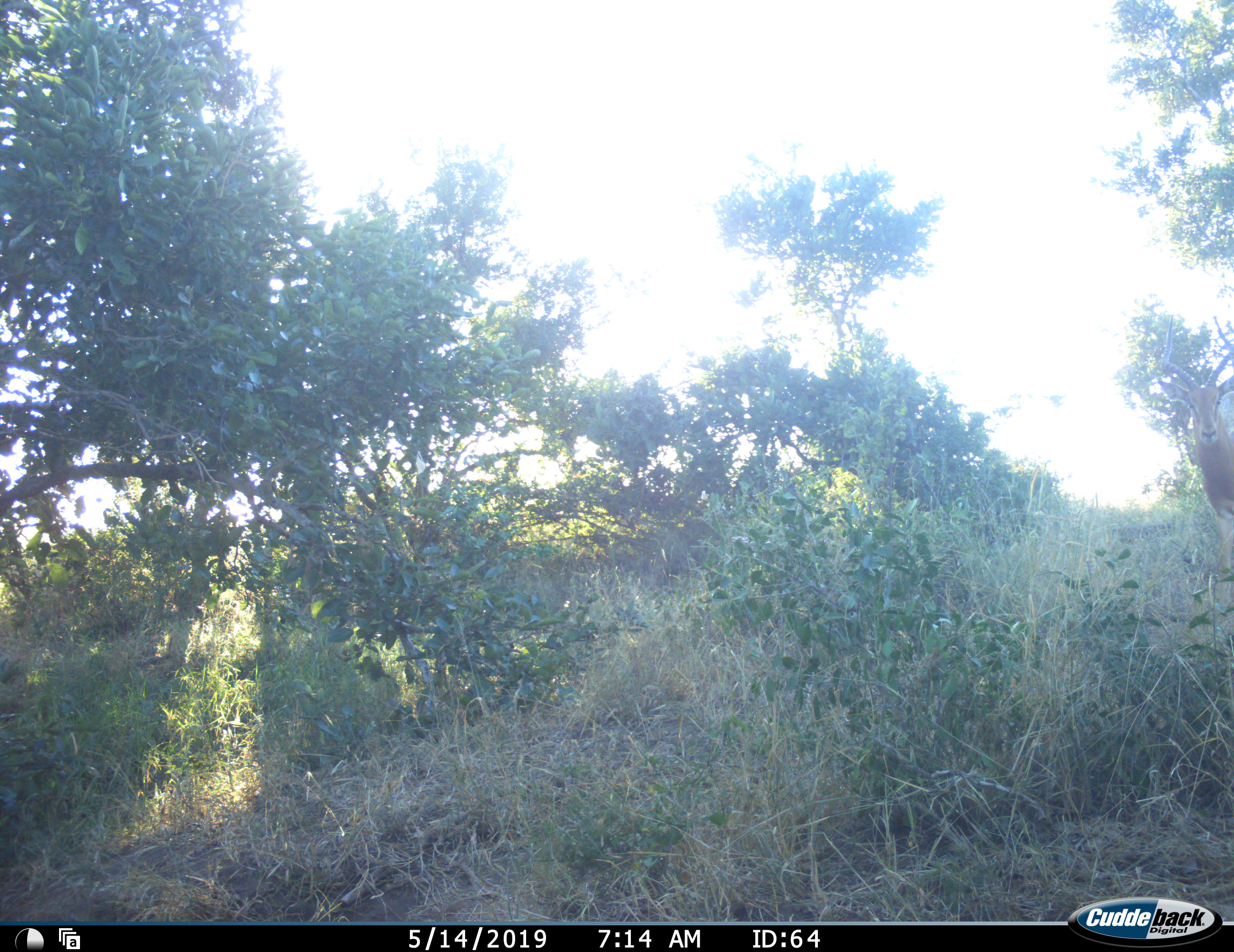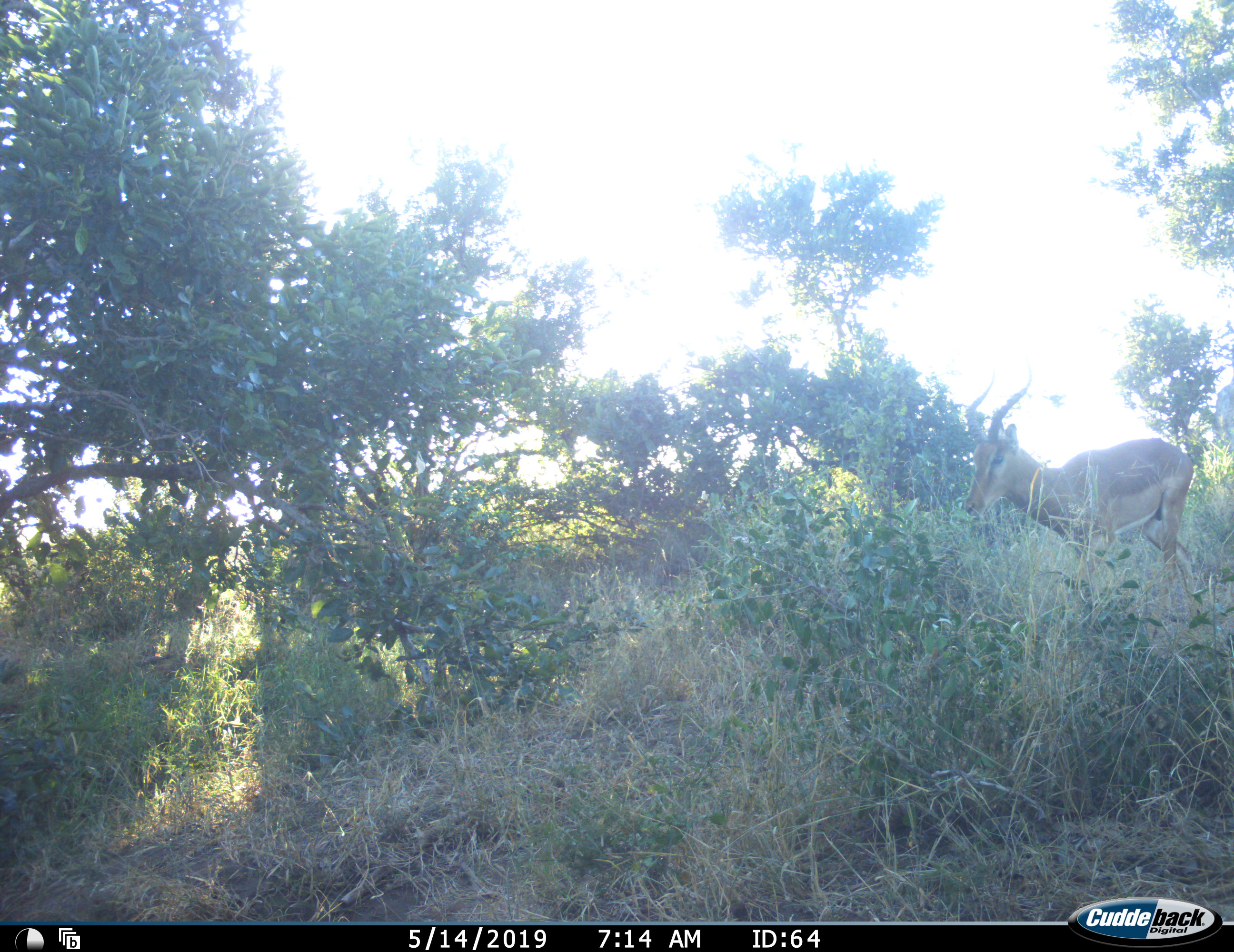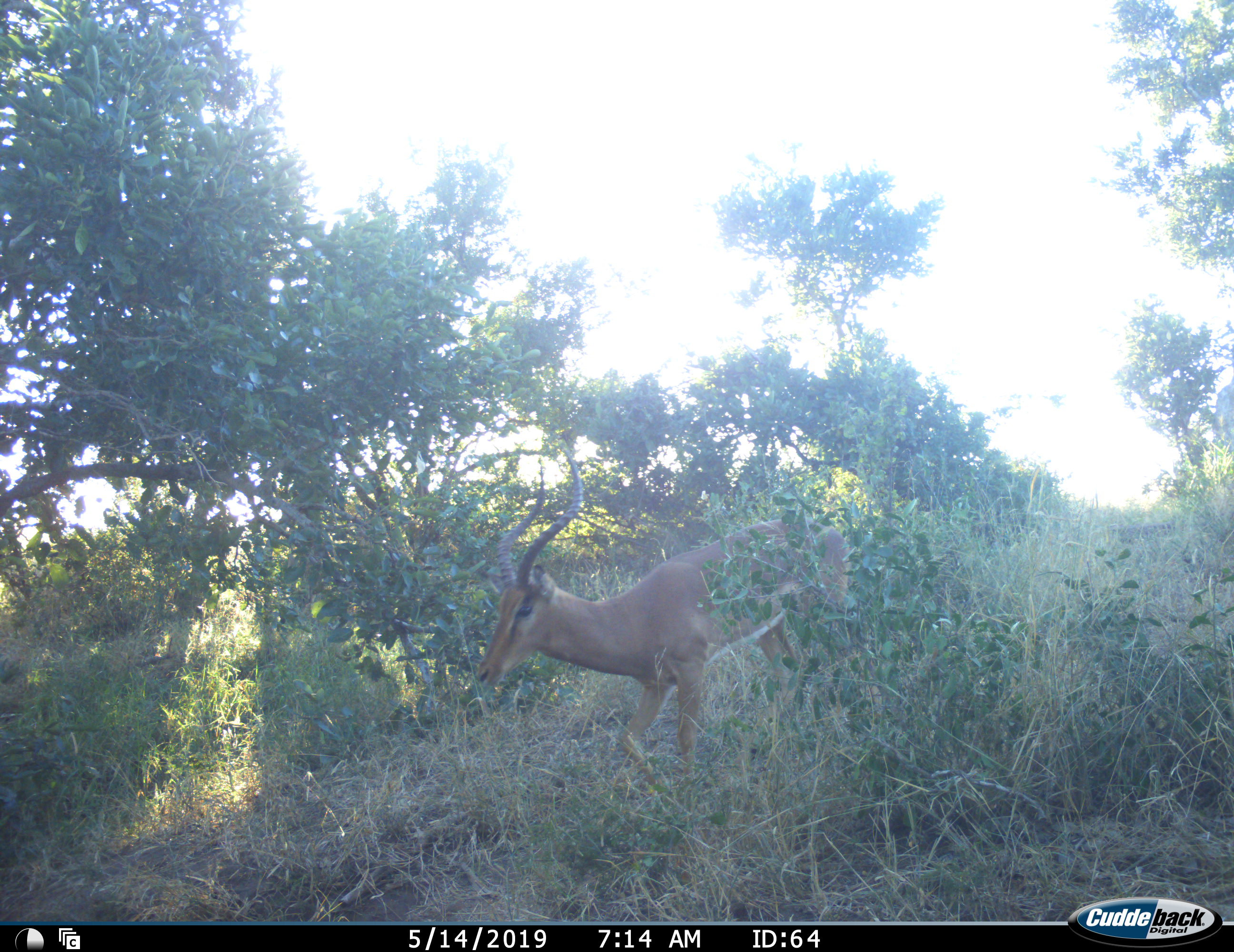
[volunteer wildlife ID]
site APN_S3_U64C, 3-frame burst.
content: unidentified animal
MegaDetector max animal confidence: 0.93